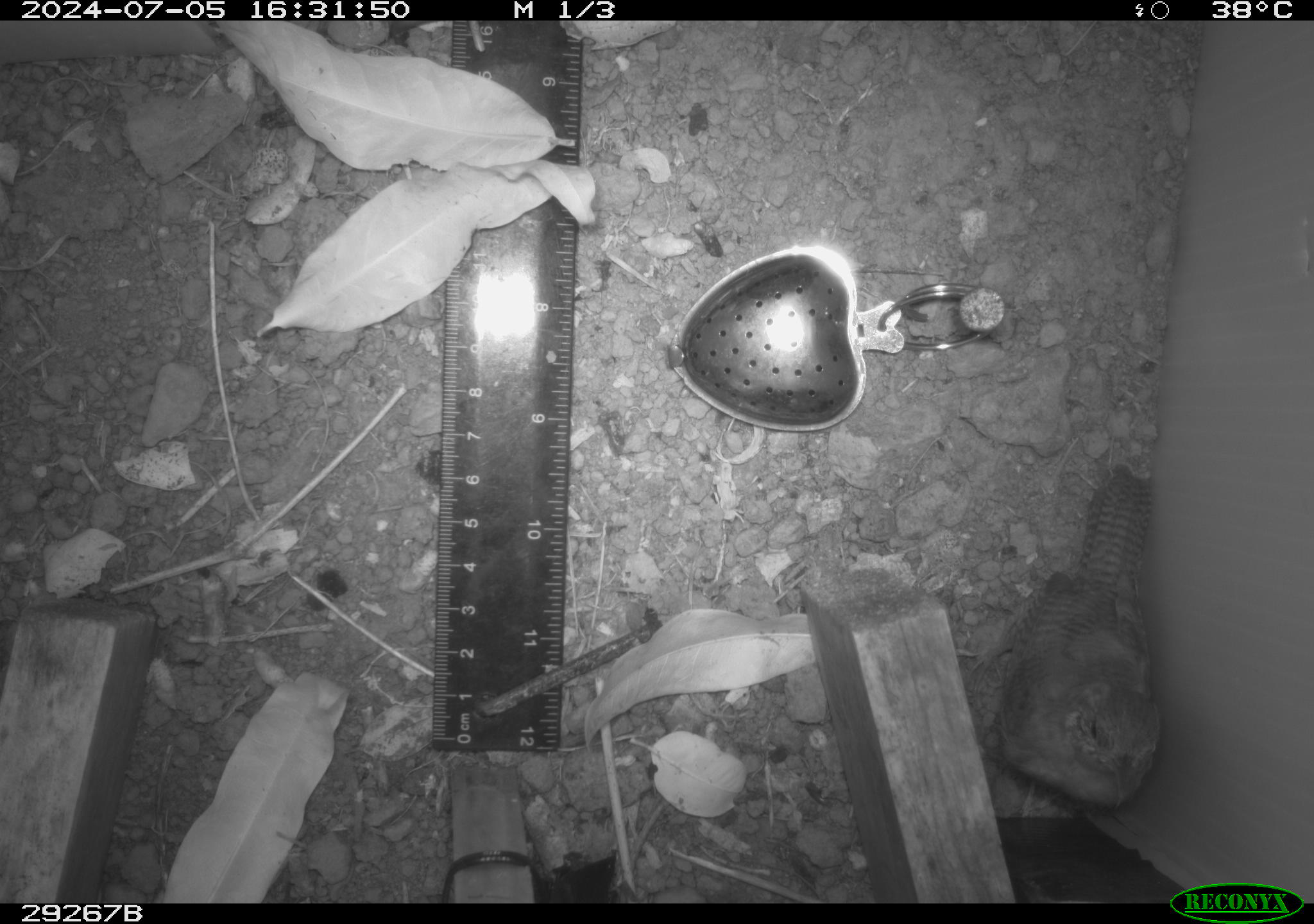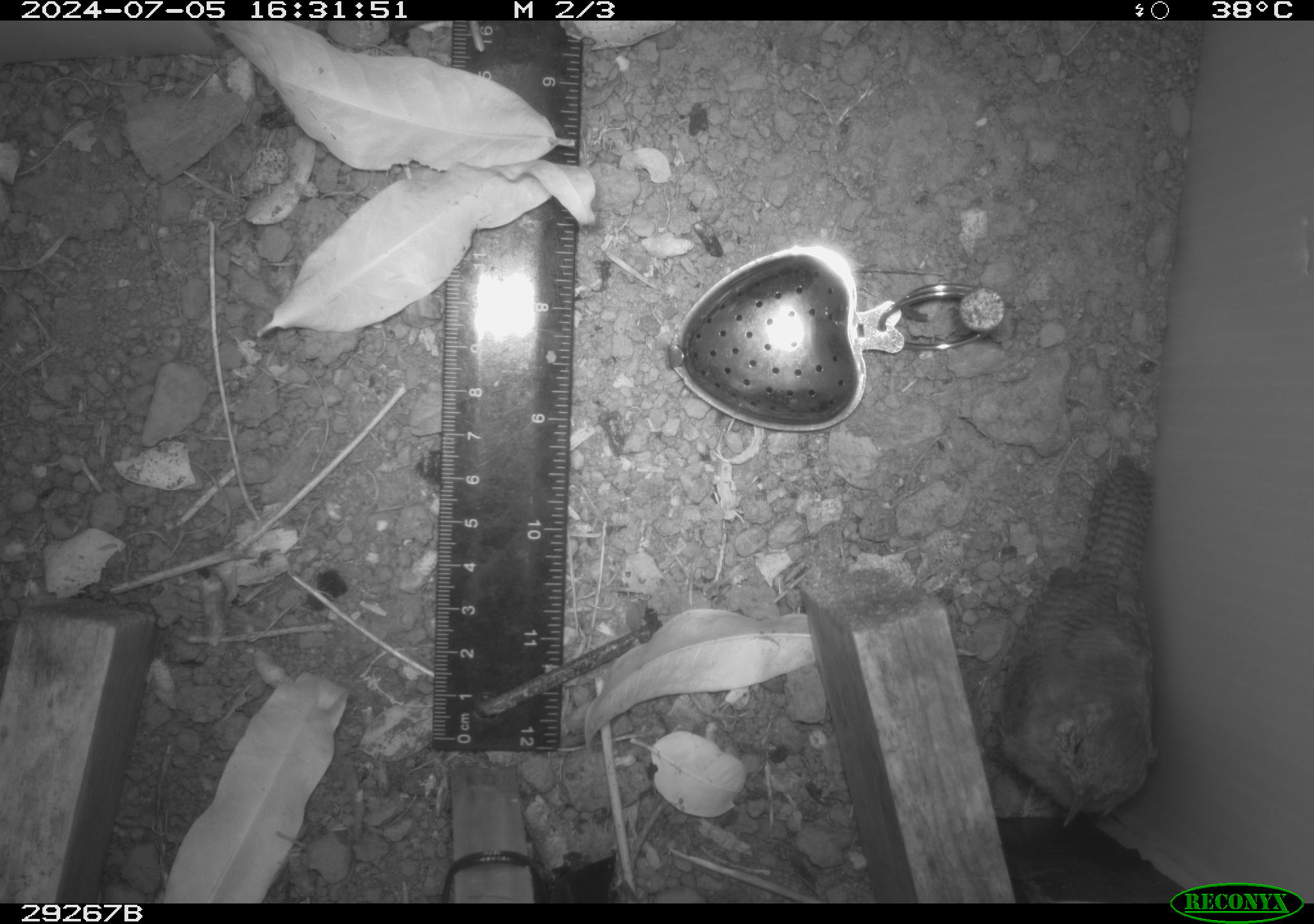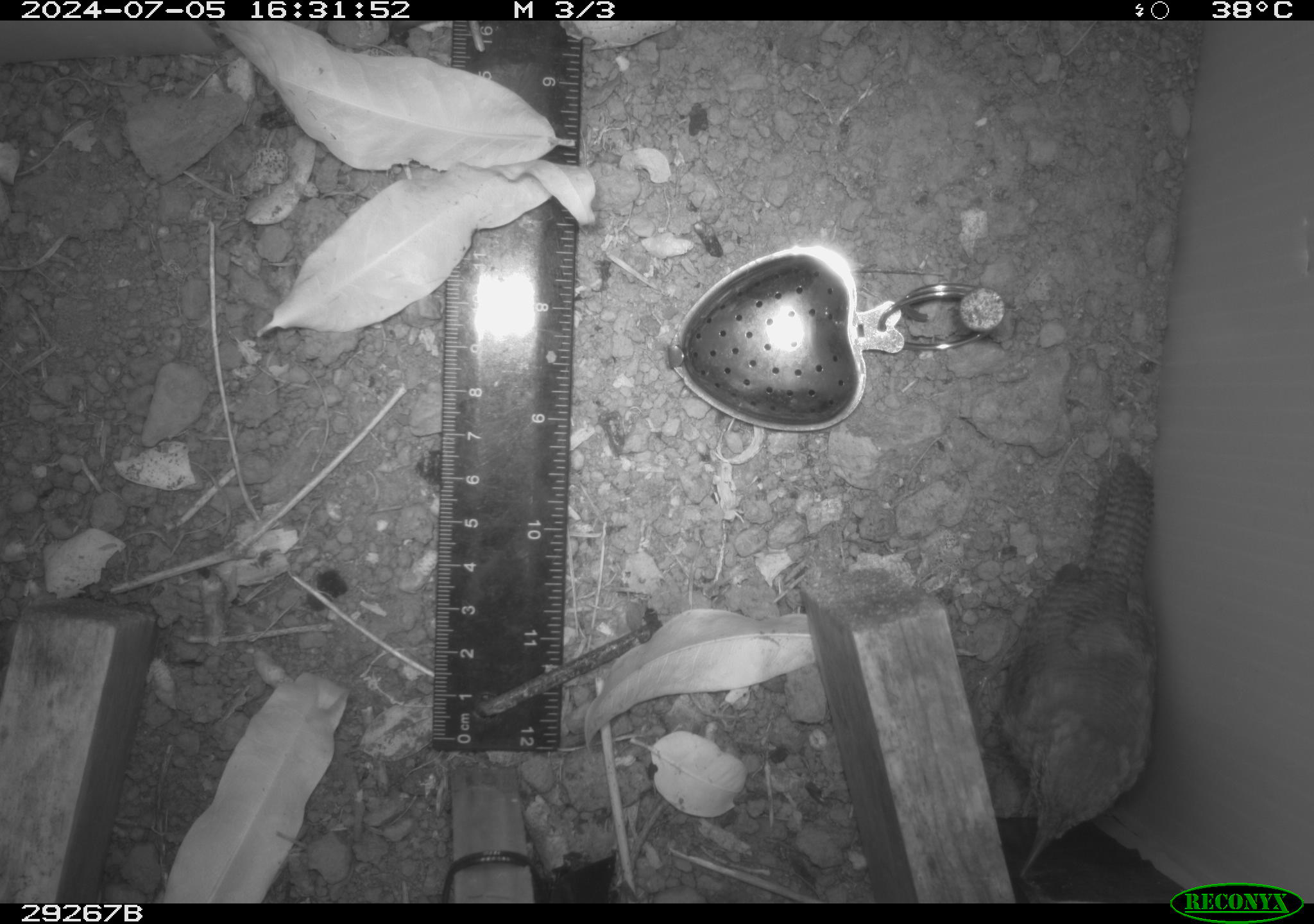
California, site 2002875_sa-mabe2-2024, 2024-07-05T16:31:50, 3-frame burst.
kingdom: Animalia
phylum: Chordata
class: Aves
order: Passeriformes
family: Troglodytidae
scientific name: Troglodytidae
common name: wren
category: troglodytidae family